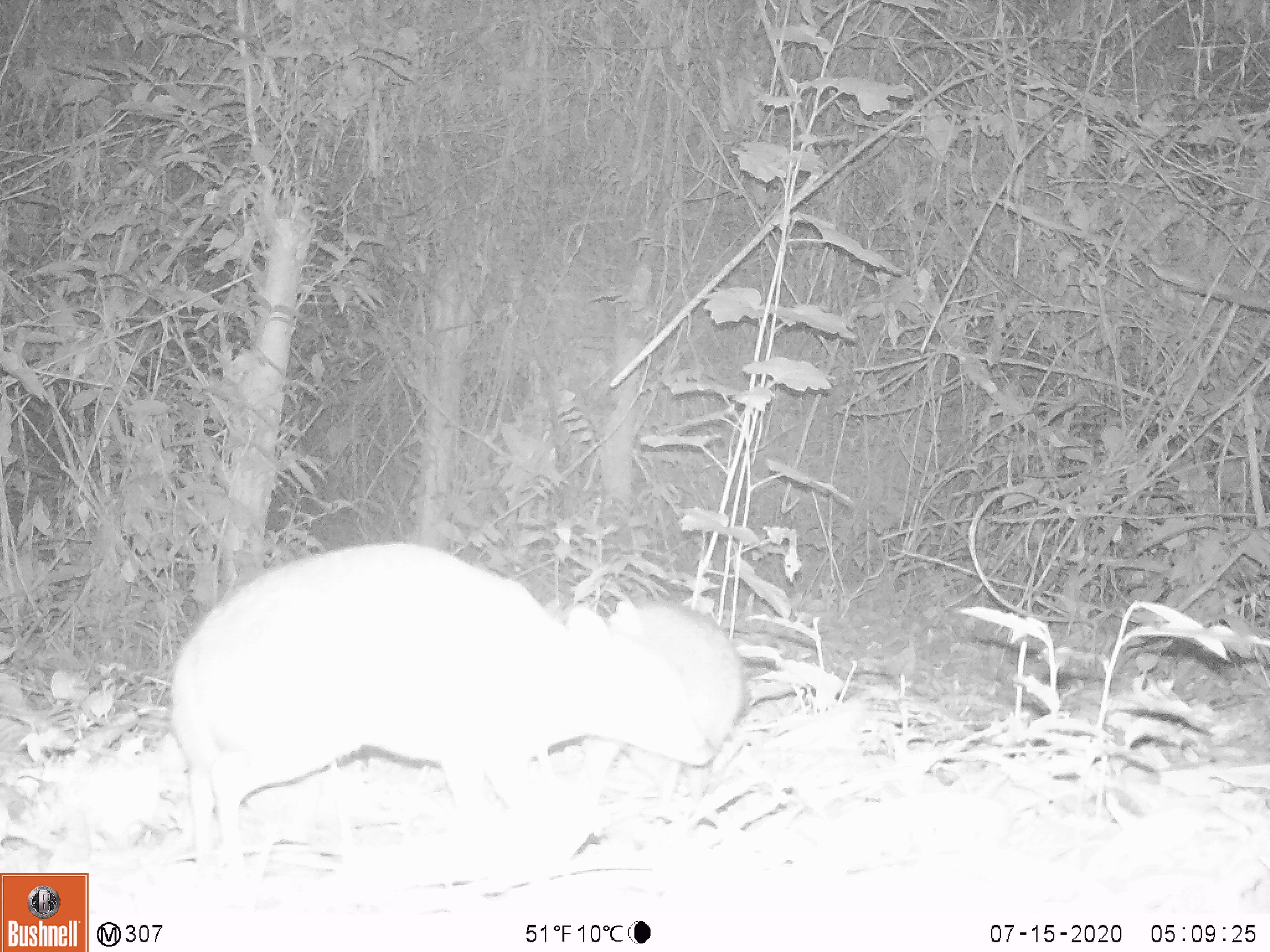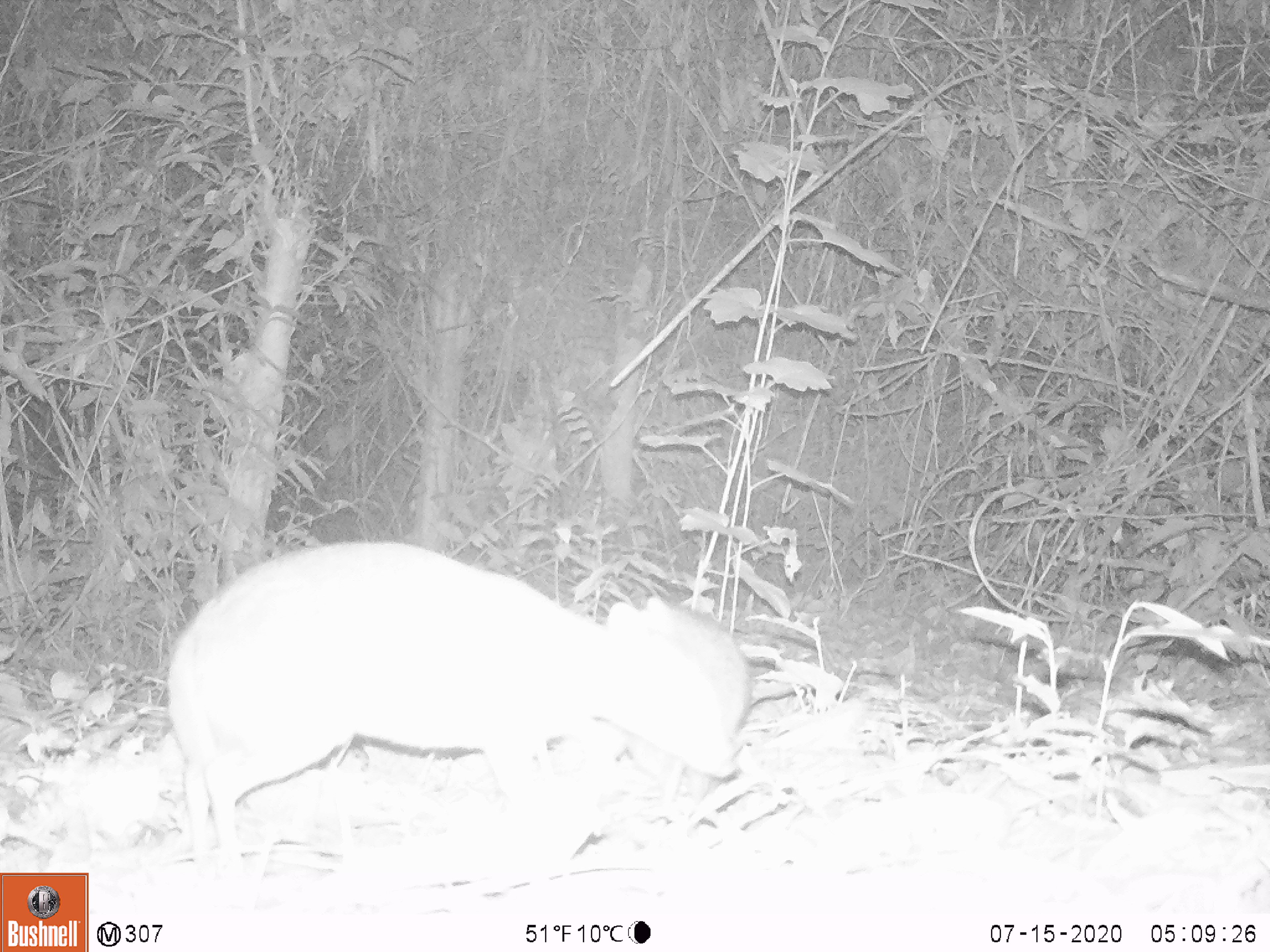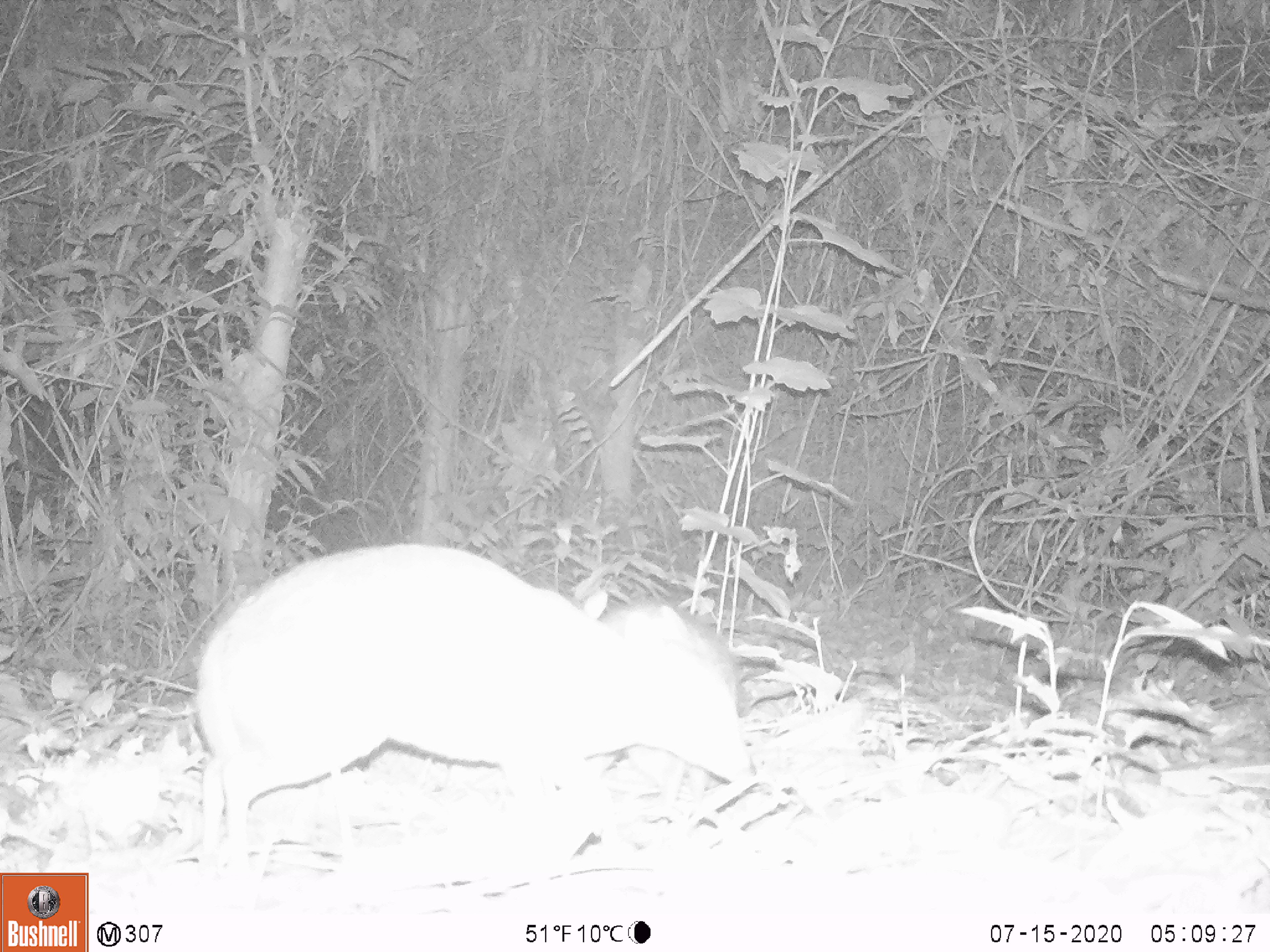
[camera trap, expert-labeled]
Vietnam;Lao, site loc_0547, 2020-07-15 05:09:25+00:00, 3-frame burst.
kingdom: Animalia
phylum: Chordata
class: Mammalia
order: Artiodactyla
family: Tragulidae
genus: Moschiola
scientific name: Moschiola meminna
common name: chevrotain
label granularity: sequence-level